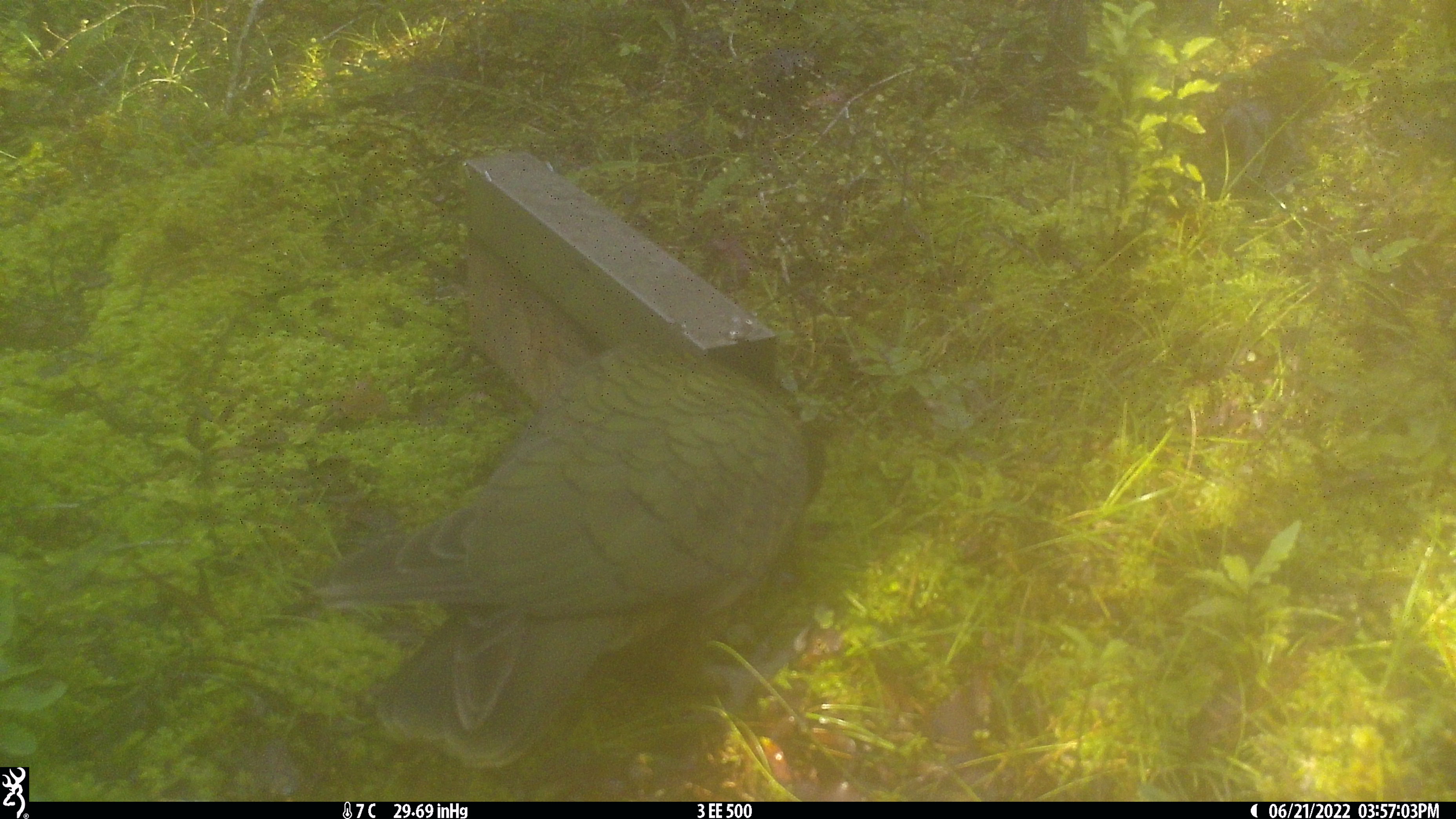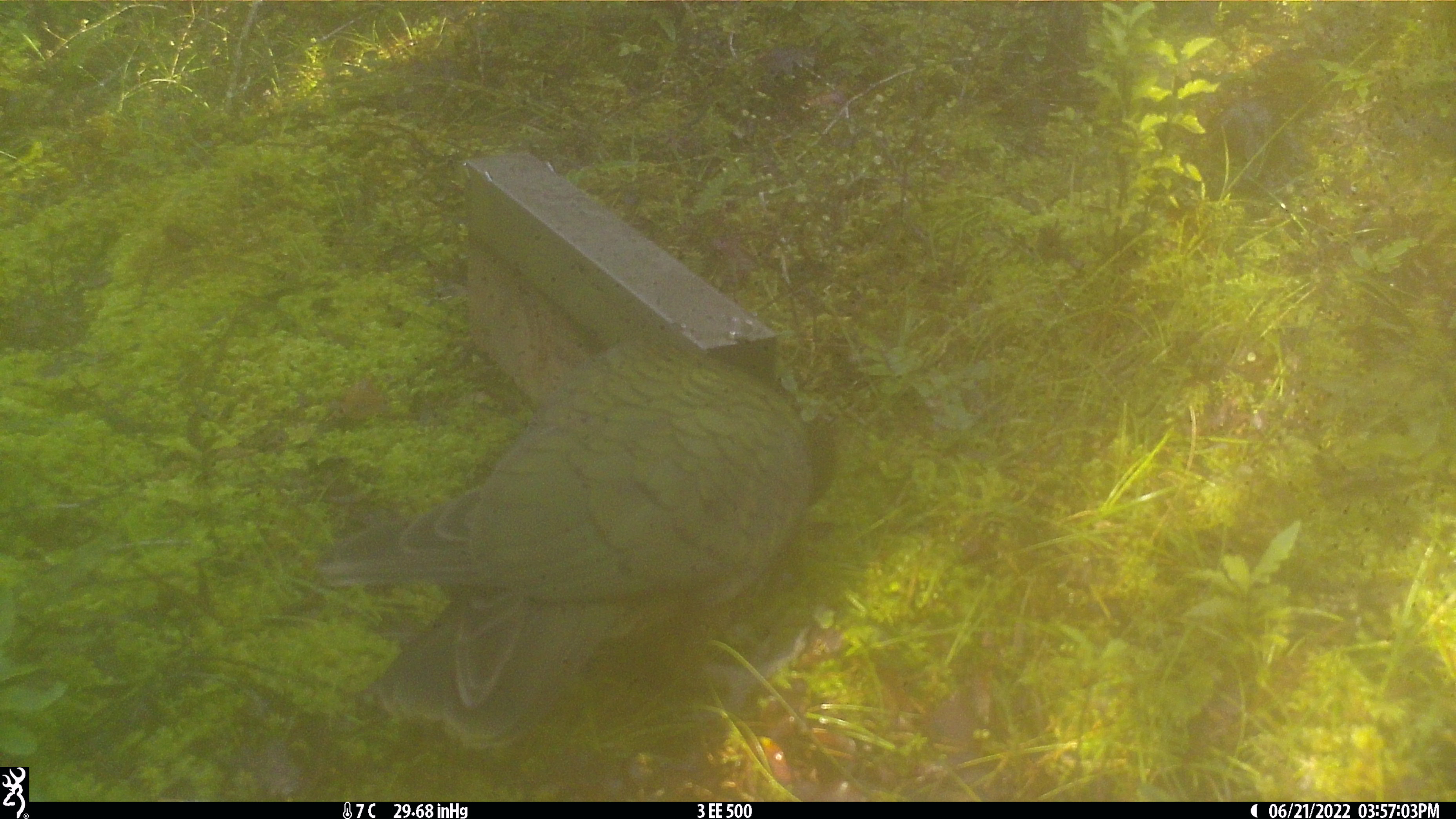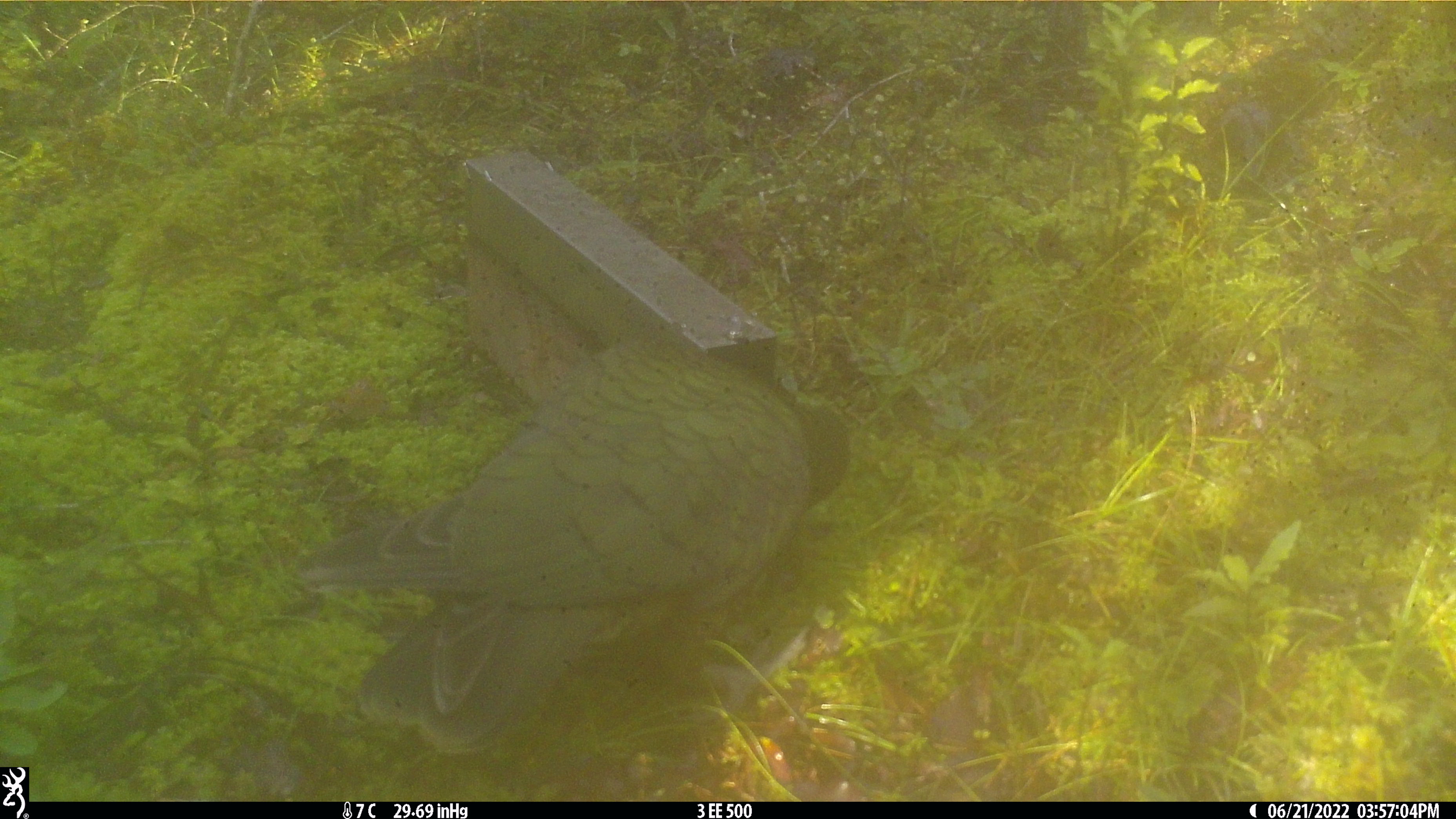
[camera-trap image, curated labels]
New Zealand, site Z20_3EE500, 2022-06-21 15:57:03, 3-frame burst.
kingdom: Animalia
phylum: Chordata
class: Aves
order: Psittaciformes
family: Strigopidae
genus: Nestor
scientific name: Nestor notabilis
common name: kea